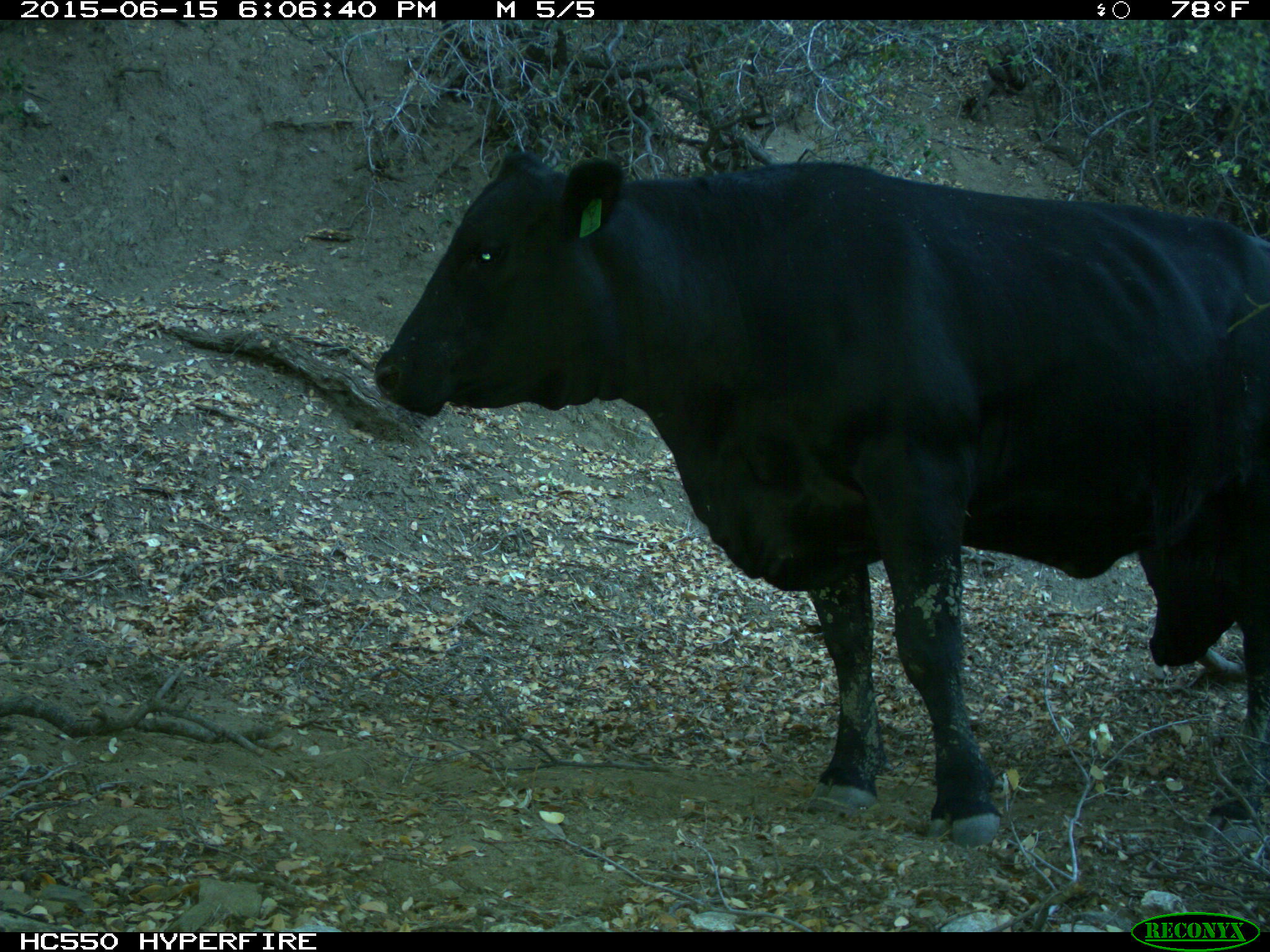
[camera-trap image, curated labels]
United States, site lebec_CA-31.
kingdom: Animalia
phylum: Chordata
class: Mammalia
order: Artiodactyla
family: Bovidae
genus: Bos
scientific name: Bos taurus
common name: domestic cow